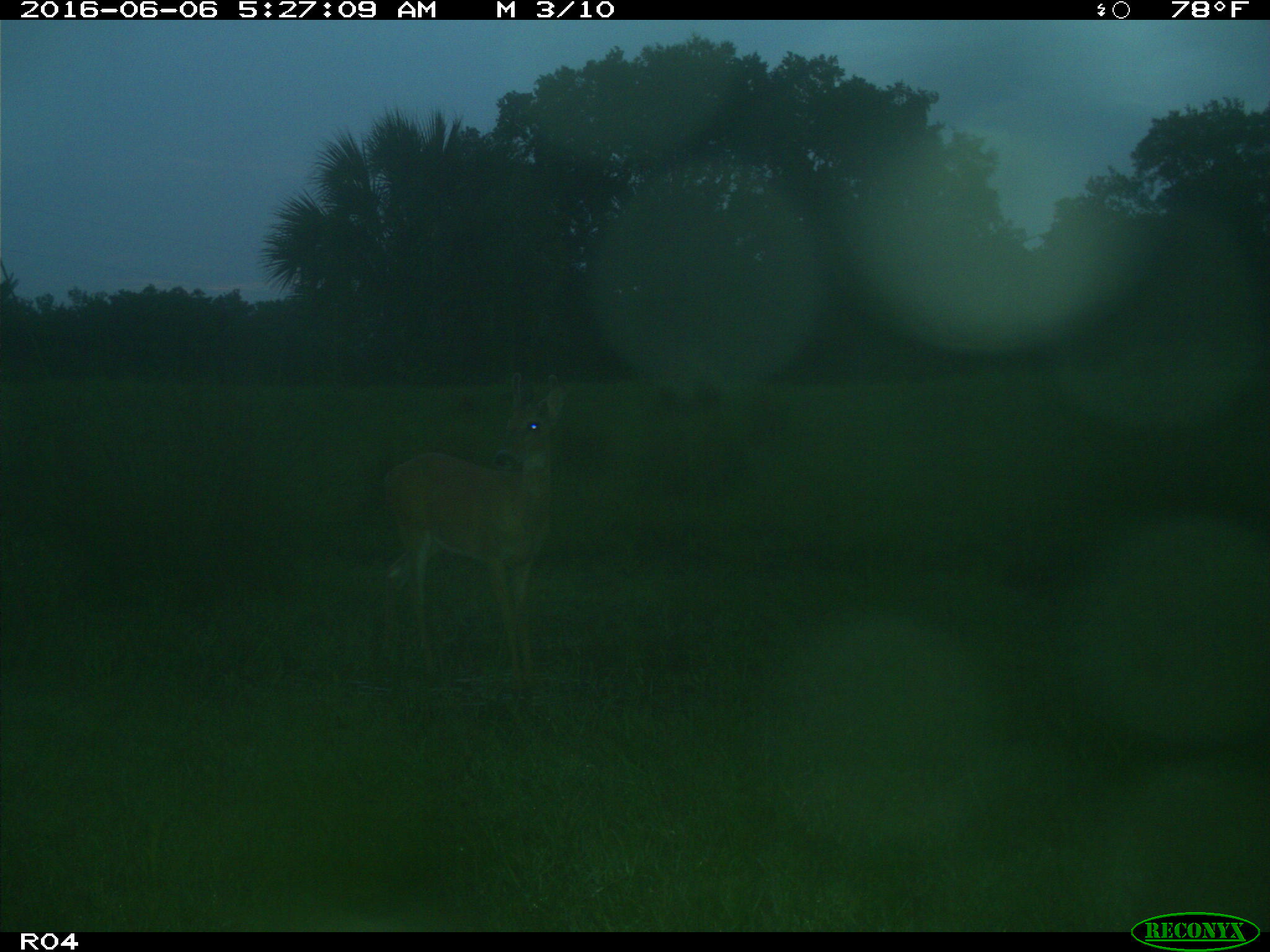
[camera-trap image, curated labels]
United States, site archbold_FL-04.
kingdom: Animalia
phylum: Chordata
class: Mammalia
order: Artiodactyla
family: Cervidae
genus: Odocoileus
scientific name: Odocoileus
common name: deer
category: unidentified deer